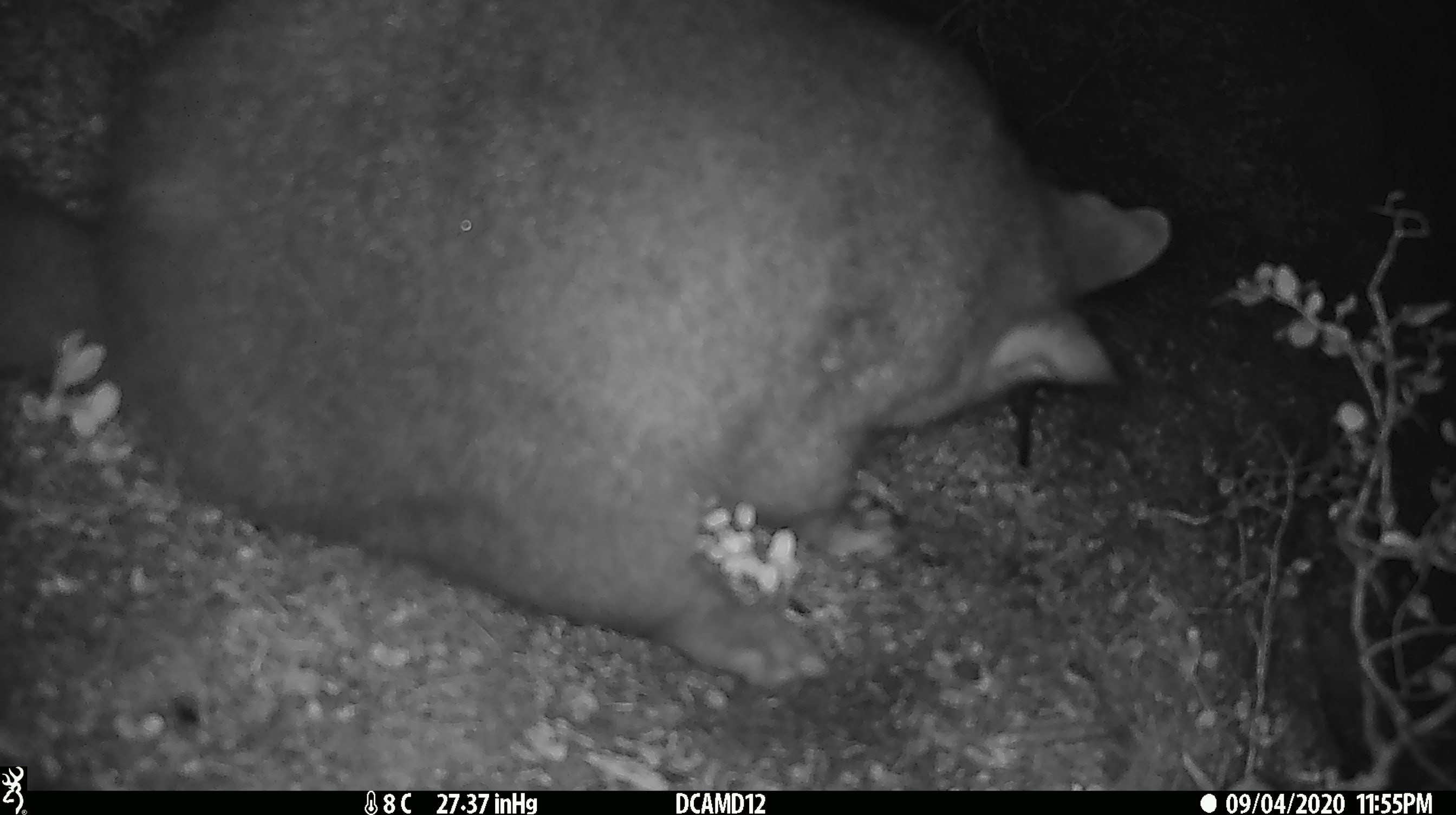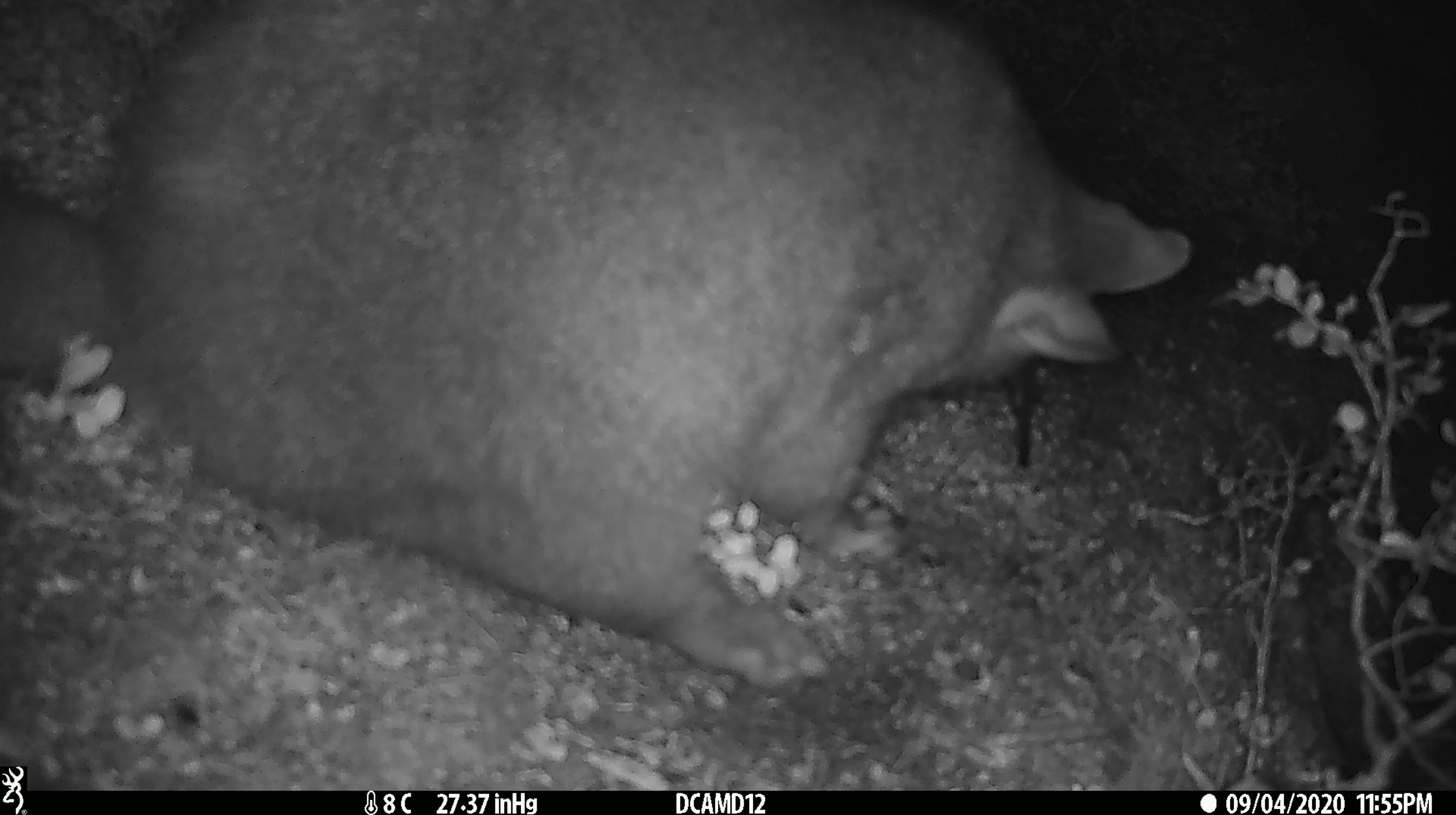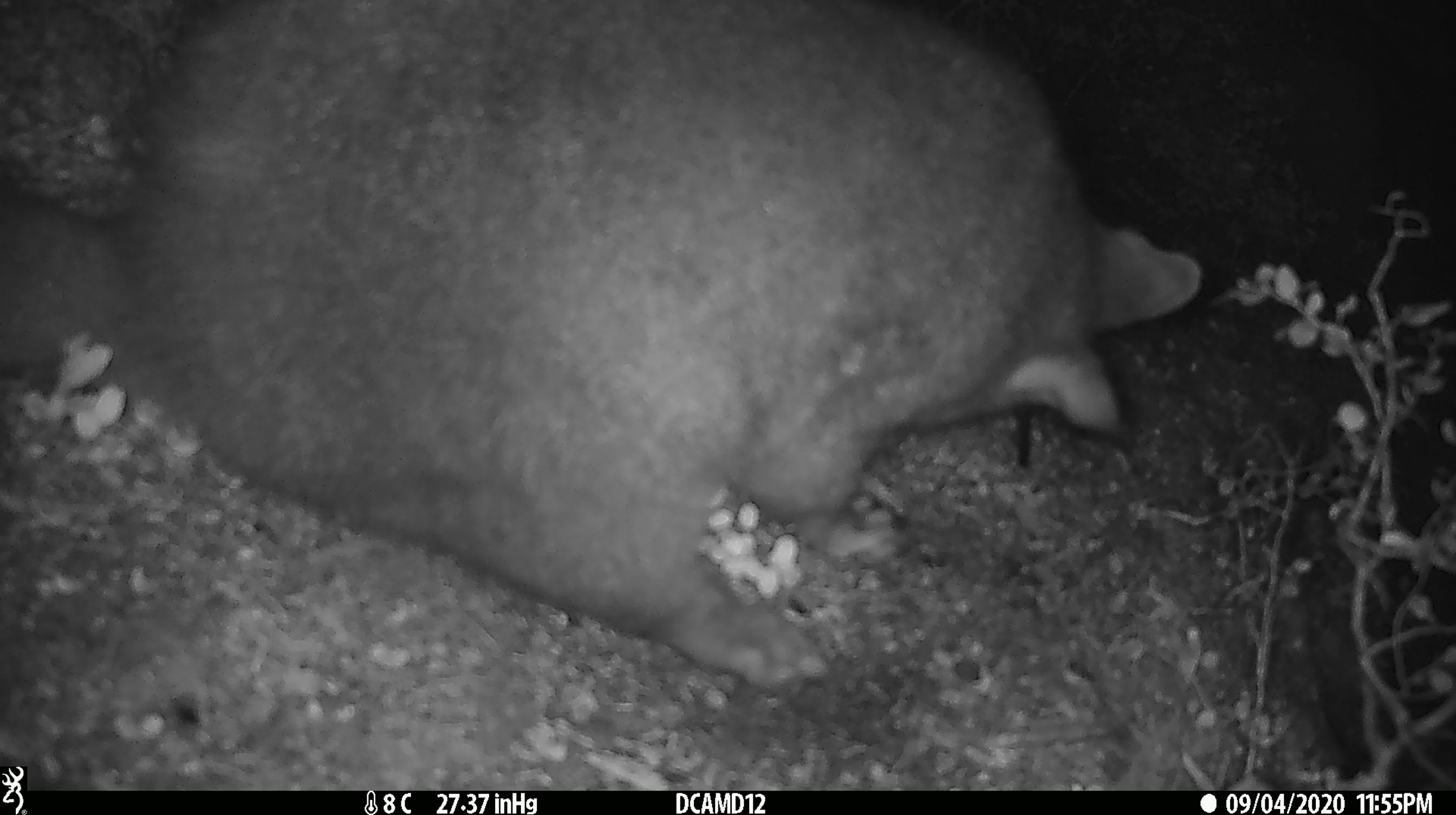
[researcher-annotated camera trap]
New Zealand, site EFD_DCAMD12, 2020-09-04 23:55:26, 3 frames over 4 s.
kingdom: Animalia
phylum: Chordata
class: Mammalia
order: Diprotodontia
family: Phalangeridae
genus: Trichosurus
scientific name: Trichosurus vulpecula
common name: common brushtail possum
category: possum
Possum (common brushtail possum) (Trichosurus vulpecula).